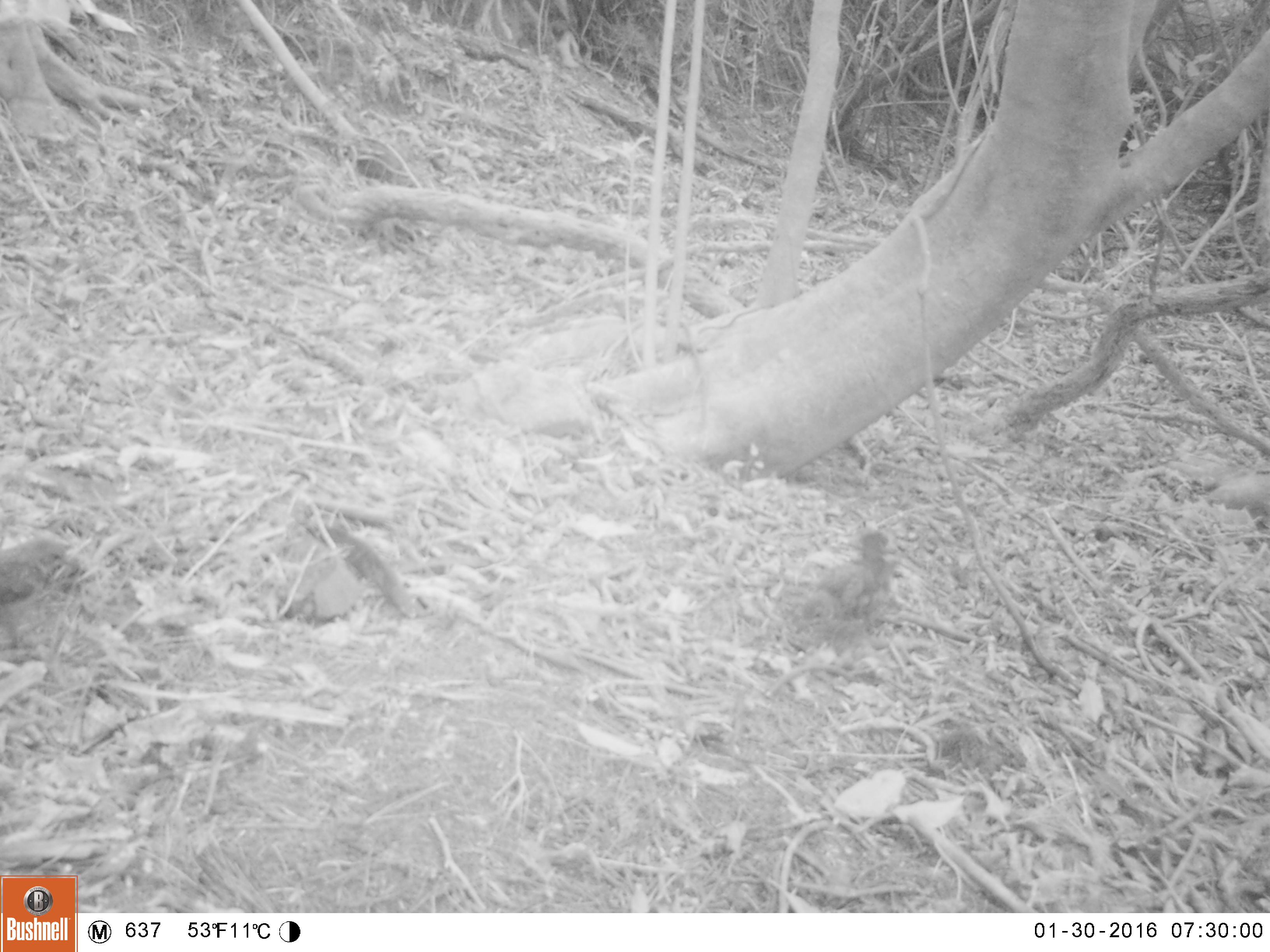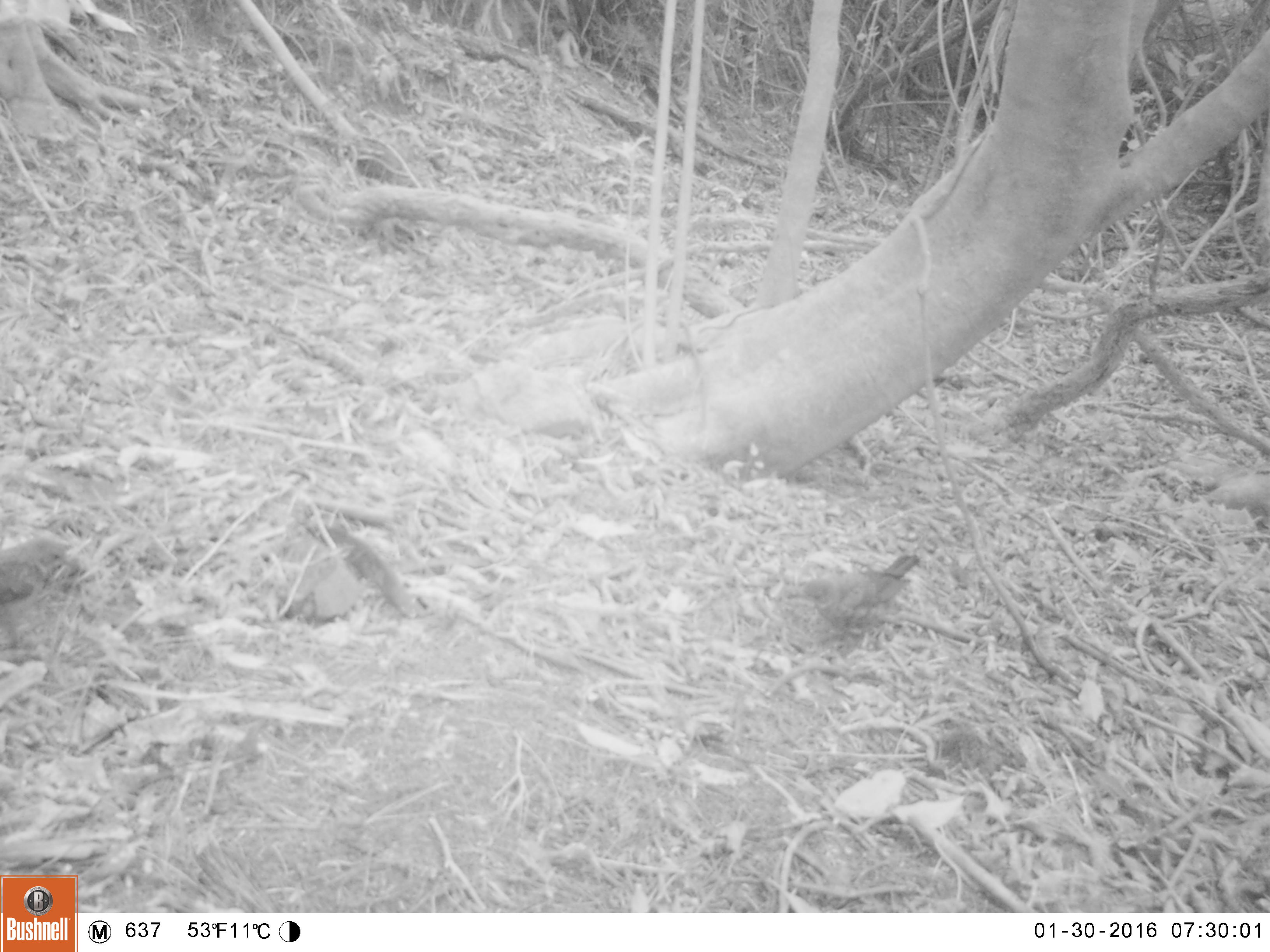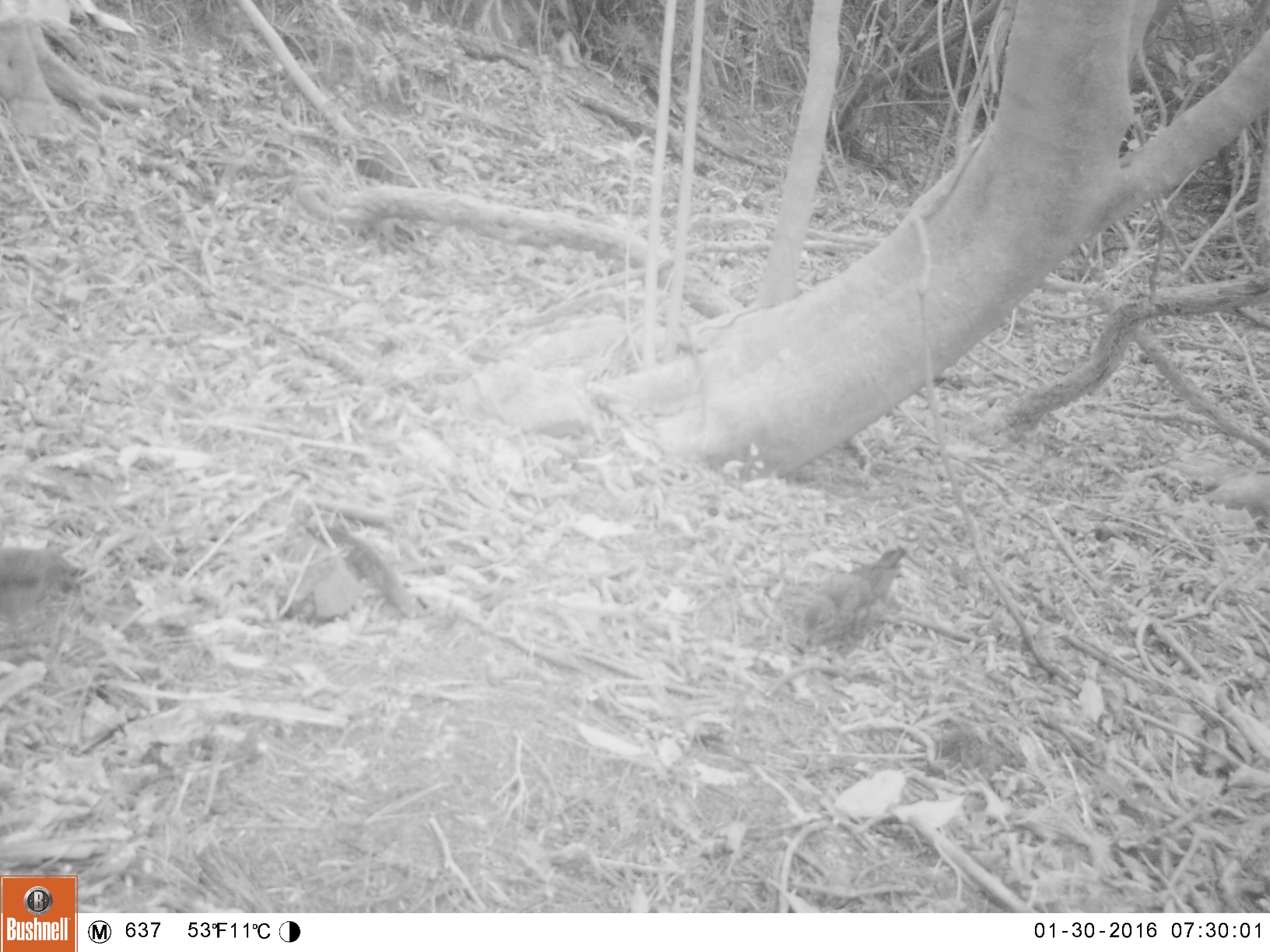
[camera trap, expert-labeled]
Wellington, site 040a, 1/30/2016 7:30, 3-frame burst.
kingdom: Animalia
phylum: Chordata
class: Aves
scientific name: Aves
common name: bird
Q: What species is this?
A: Bird (Aves).